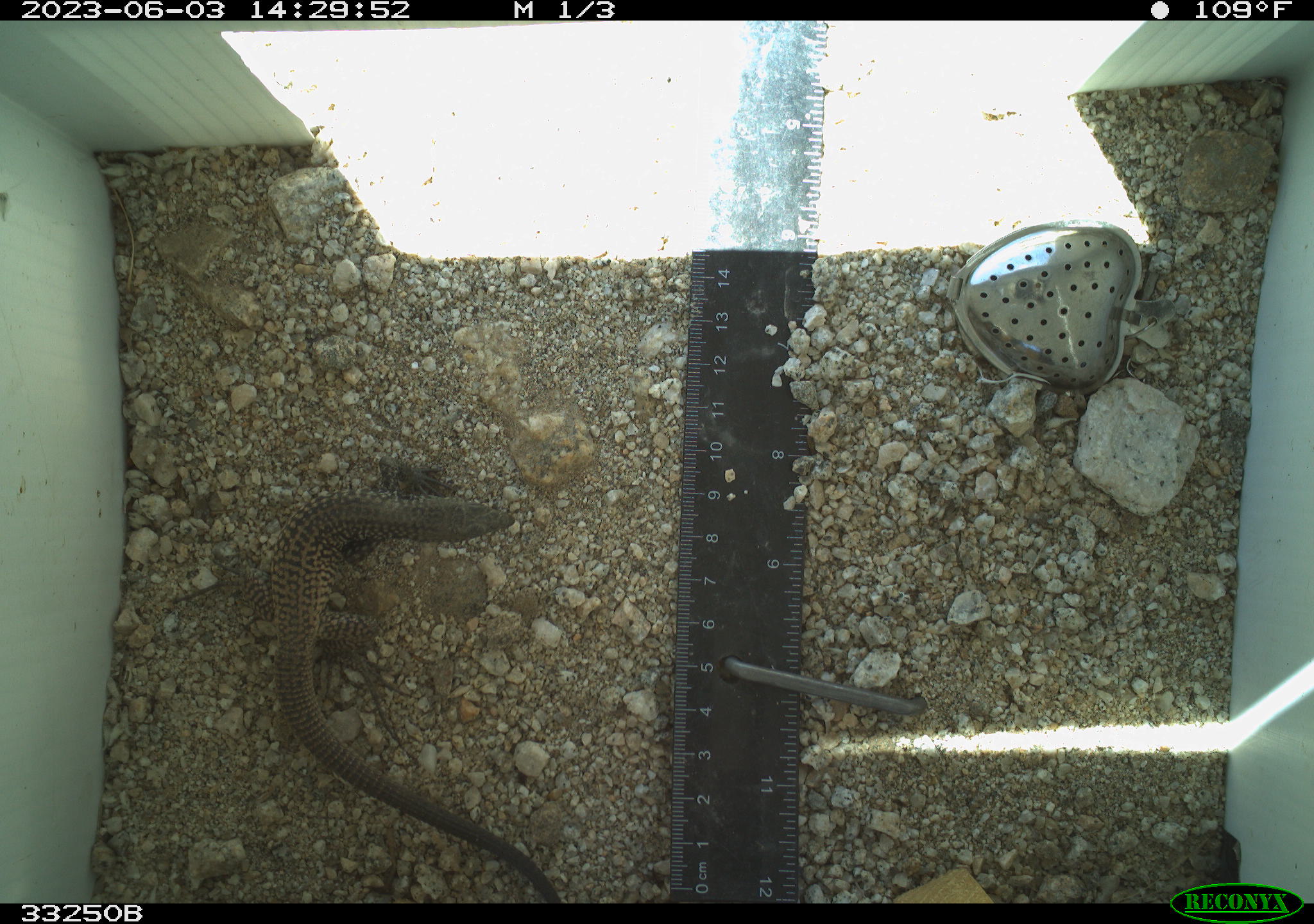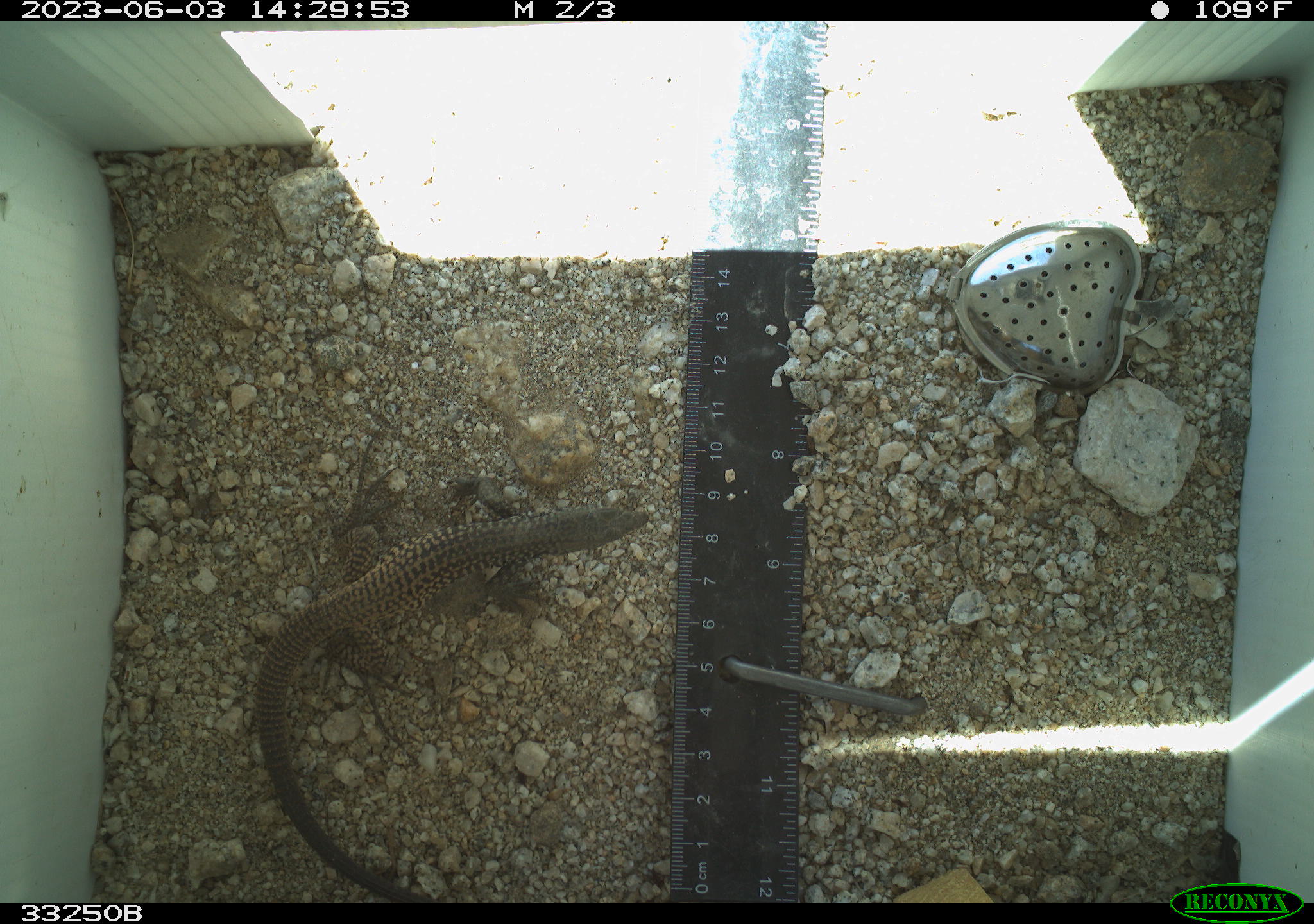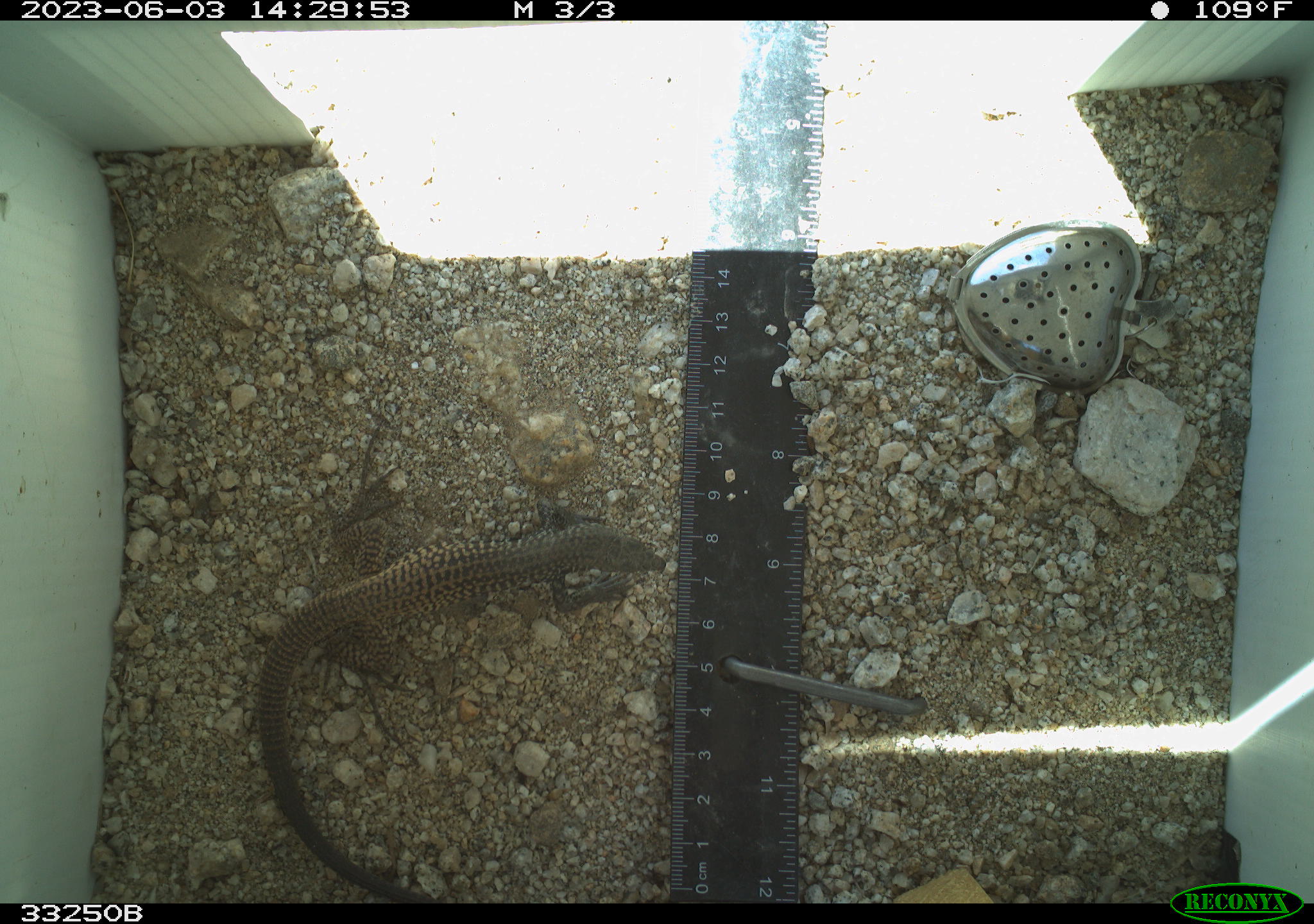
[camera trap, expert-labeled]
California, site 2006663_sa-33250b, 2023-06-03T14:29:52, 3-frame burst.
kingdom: Animalia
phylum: Chordata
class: Reptilia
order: Squamata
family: Teiidae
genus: Aspidoscelis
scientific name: Aspidoscelis tigris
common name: western whiptail